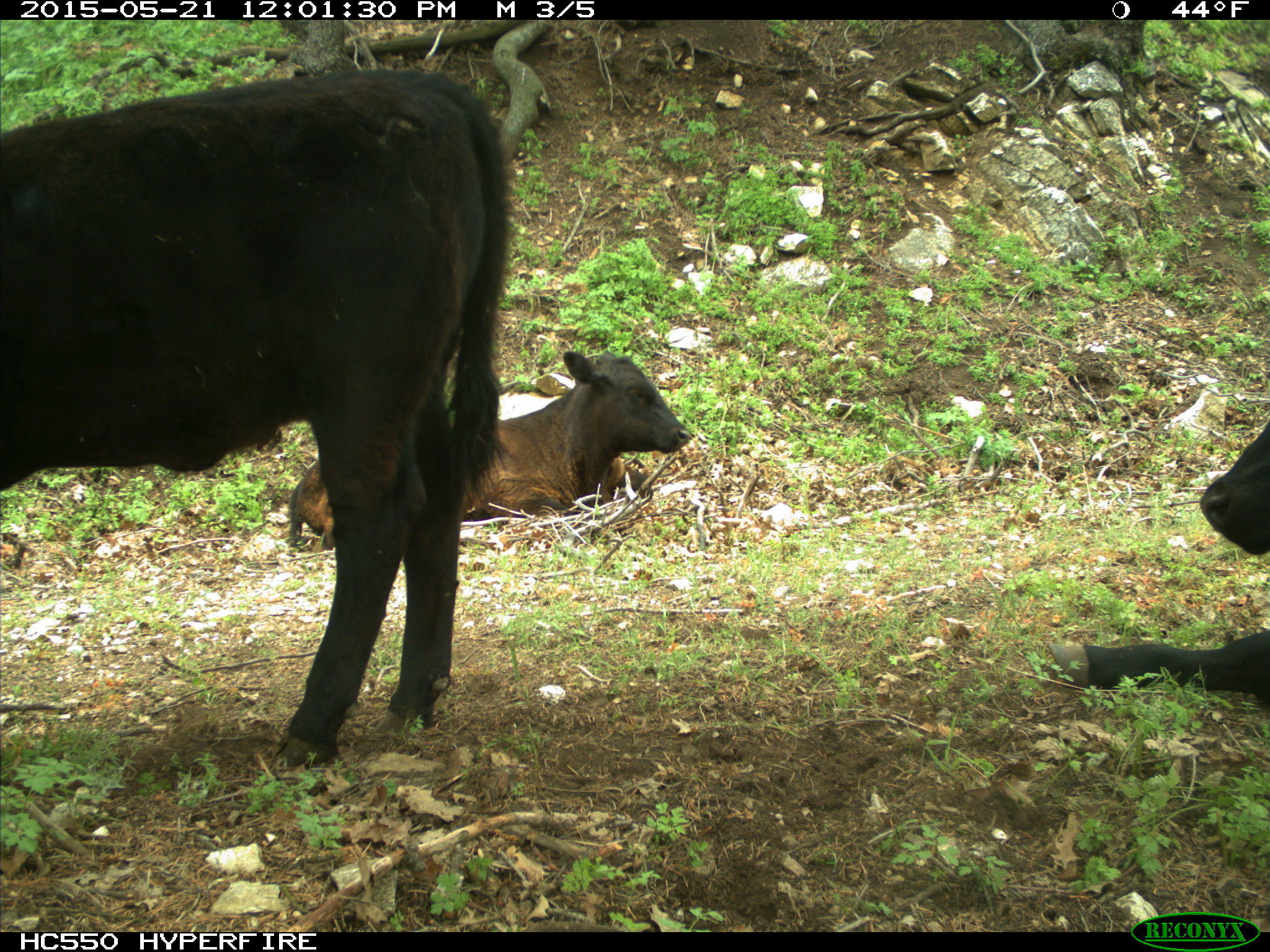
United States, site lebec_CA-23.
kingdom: Animalia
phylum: Chordata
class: Mammalia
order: Artiodactyla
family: Bovidae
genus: Bos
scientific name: Bos taurus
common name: domestic cow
Bos taurus (domestic cow).